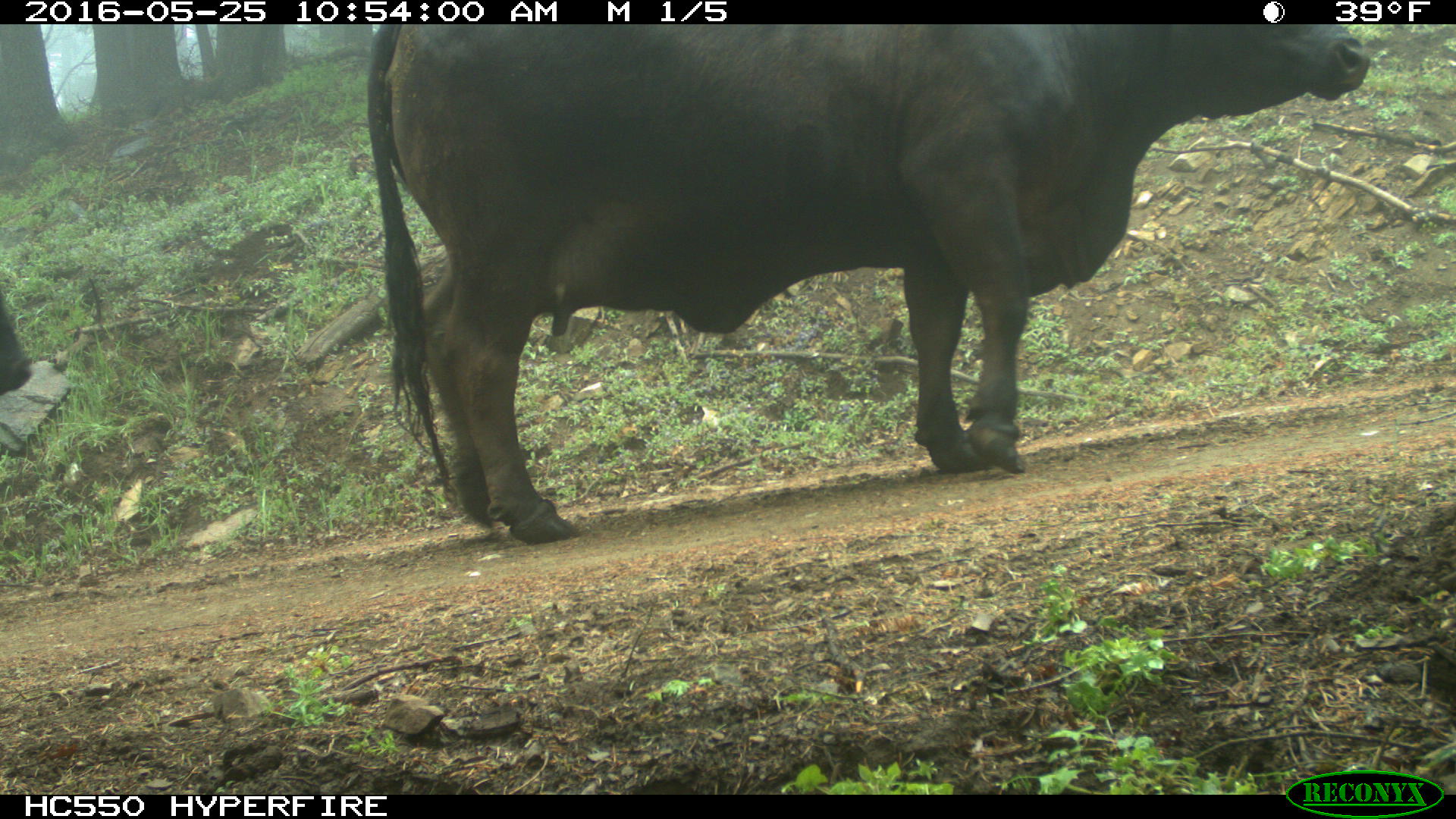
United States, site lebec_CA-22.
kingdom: Animalia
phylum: Chordata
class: Mammalia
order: Artiodactyla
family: Bovidae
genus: Bos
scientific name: Bos taurus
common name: domestic cow